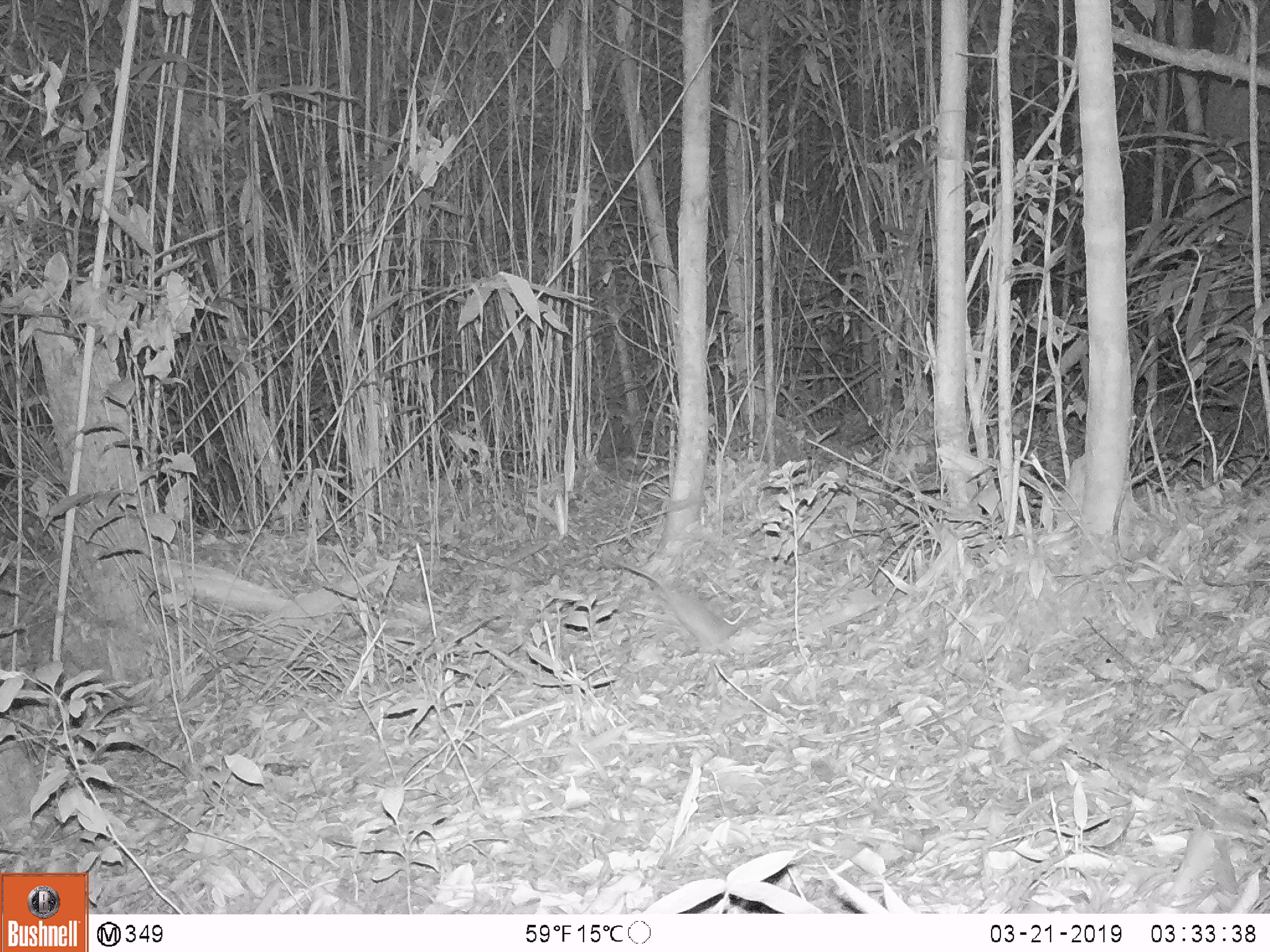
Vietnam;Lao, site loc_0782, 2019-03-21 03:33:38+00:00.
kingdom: Animalia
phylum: Chordata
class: Mammalia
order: Rodentia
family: Muridae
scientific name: Muridae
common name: old-world mice and rats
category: unidentified murid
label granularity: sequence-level